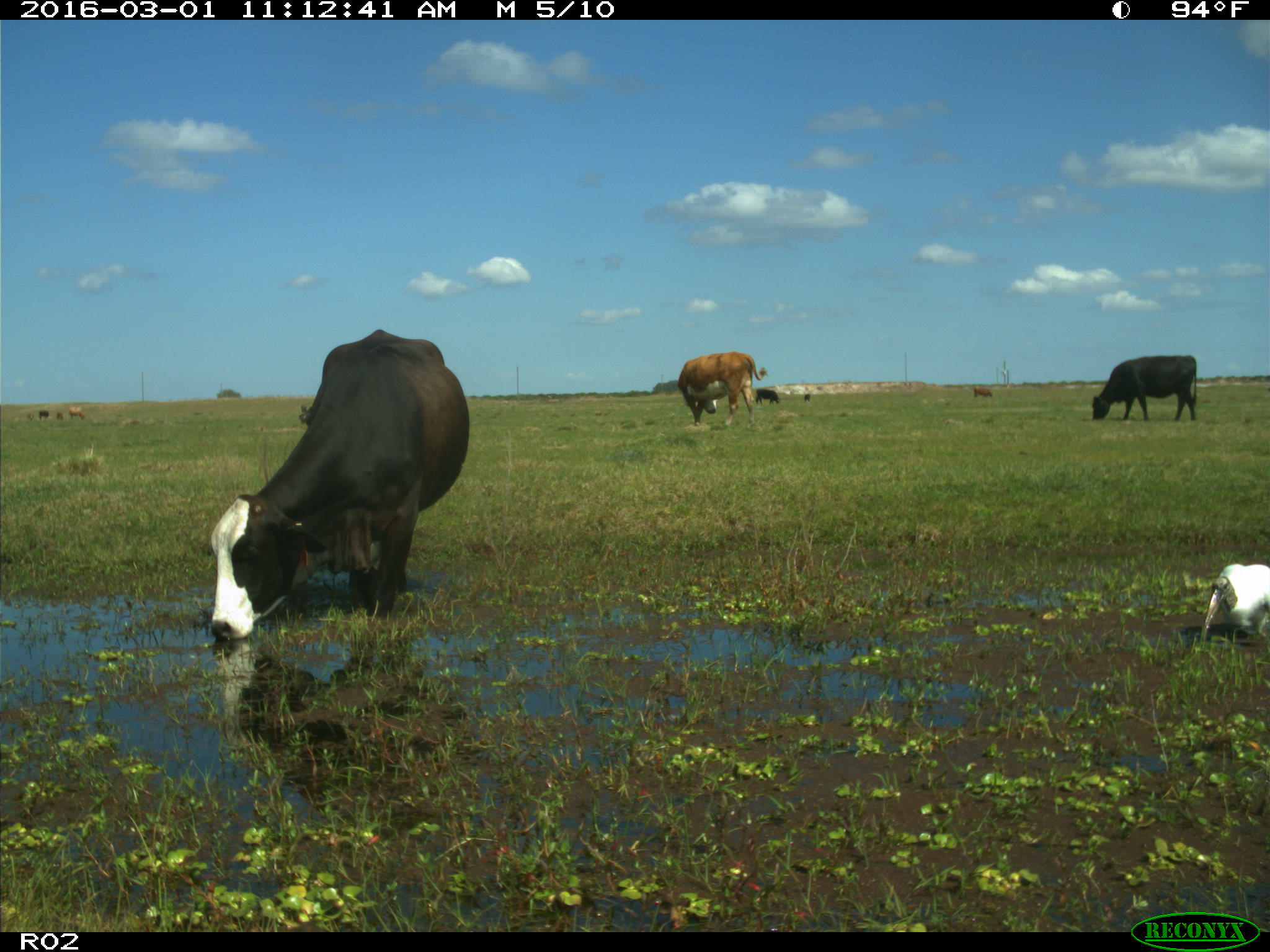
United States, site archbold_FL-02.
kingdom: Animalia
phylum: Chordata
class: Mammalia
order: Artiodactyla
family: Bovidae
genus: Bos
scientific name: Bos taurus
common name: domestic cow